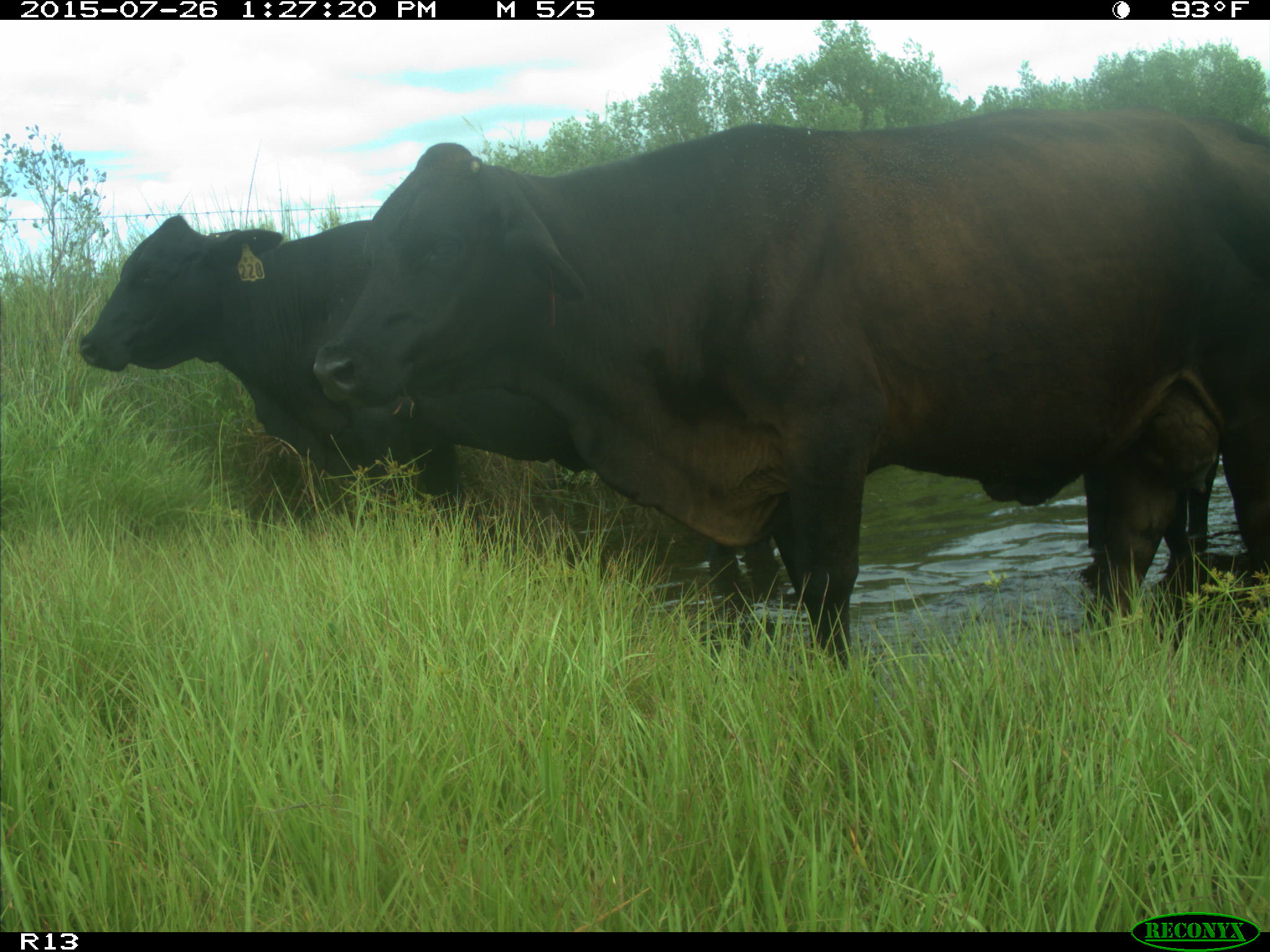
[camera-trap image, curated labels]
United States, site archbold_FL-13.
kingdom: Animalia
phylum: Chordata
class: Mammalia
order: Artiodactyla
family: Bovidae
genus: Bos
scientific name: Bos taurus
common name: domestic cow